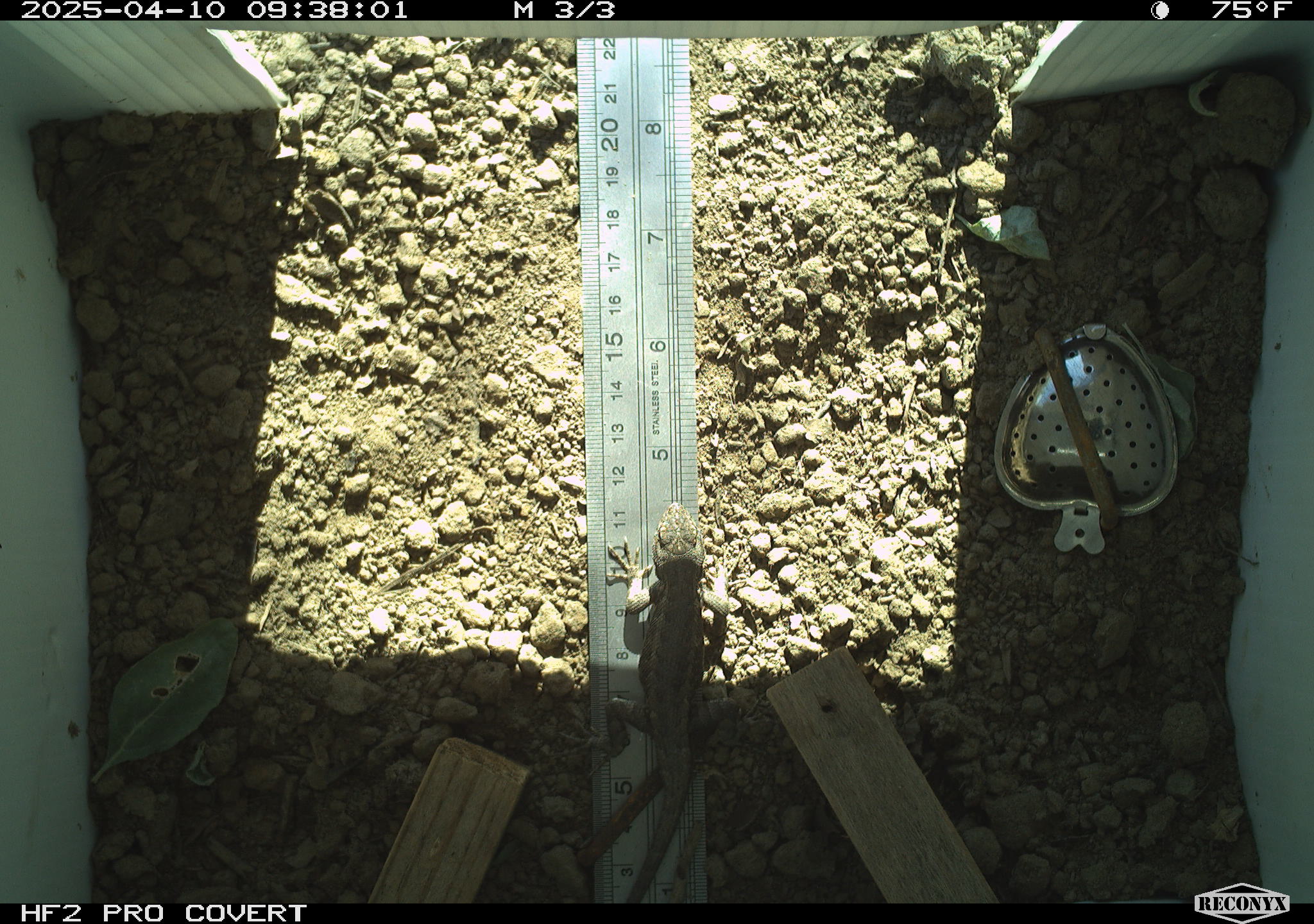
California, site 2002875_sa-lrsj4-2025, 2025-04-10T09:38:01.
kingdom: Animalia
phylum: Chordata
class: Reptilia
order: Squamata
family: Phrynosomatidae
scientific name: Phrynosomatidae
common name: north american spiny lizards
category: sceloporus/uta species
Sceloporus/uta species (north american spiny lizards) (Phrynosomatidae).